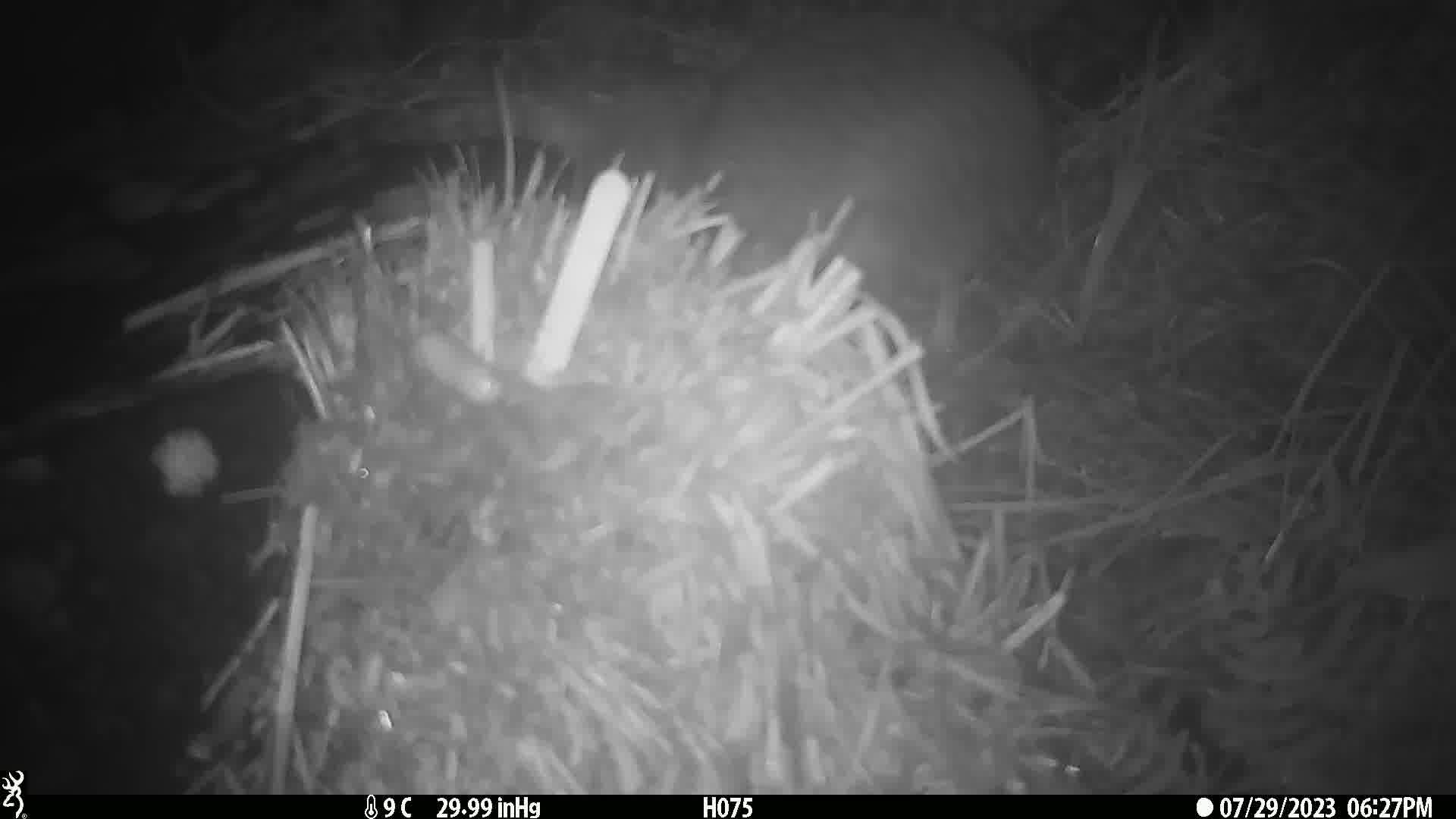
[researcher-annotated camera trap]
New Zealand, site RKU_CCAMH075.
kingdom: Animalia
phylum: Chordata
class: Aves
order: Apterygiformes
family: Apterygidae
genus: Apteryx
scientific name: Apteryx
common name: kiwi